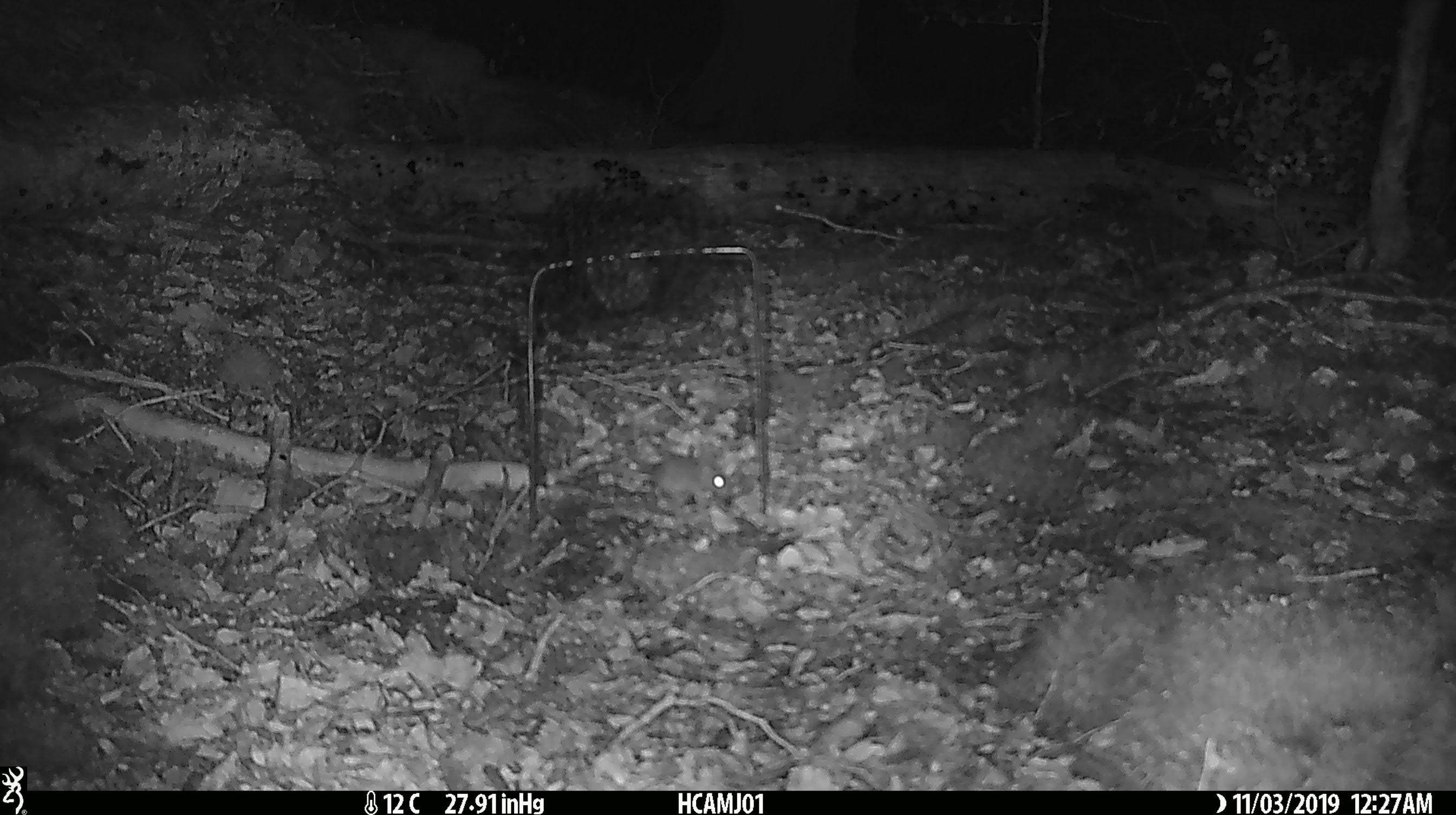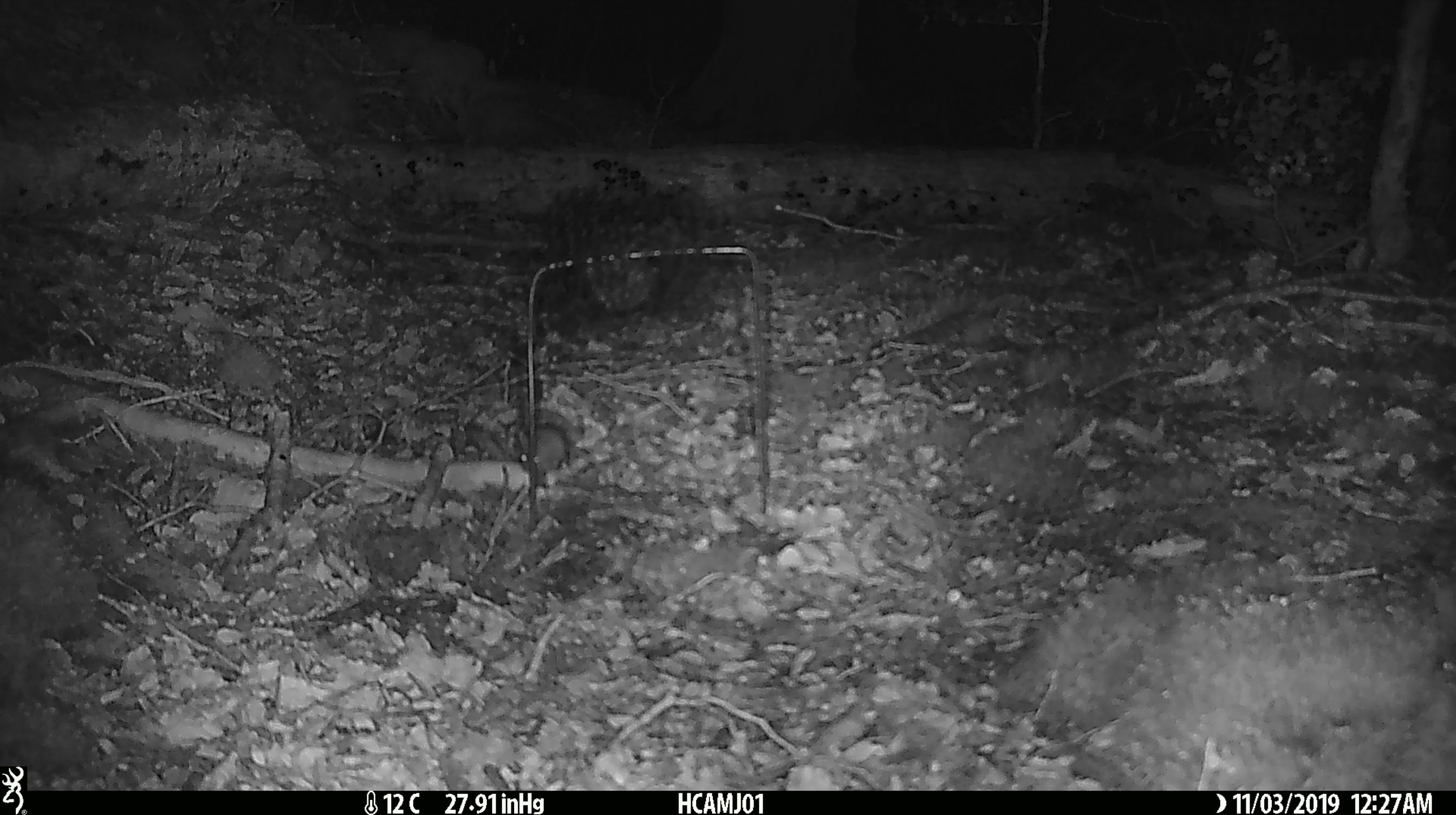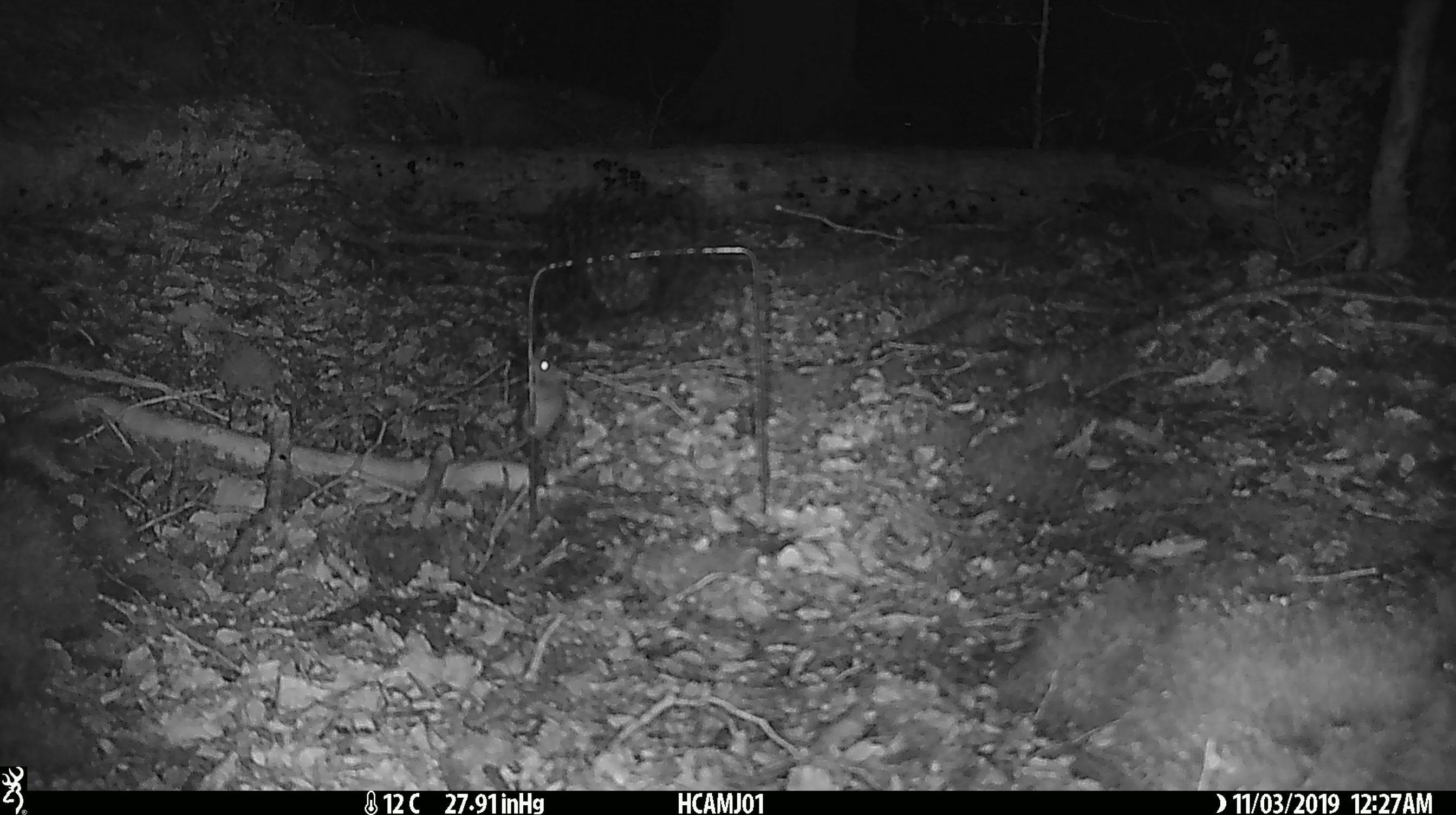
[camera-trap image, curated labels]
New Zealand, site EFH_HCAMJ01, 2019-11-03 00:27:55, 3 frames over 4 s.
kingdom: Animalia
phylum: Chordata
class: Mammalia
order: Rodentia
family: Muridae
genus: Mus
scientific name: Mus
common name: mouse